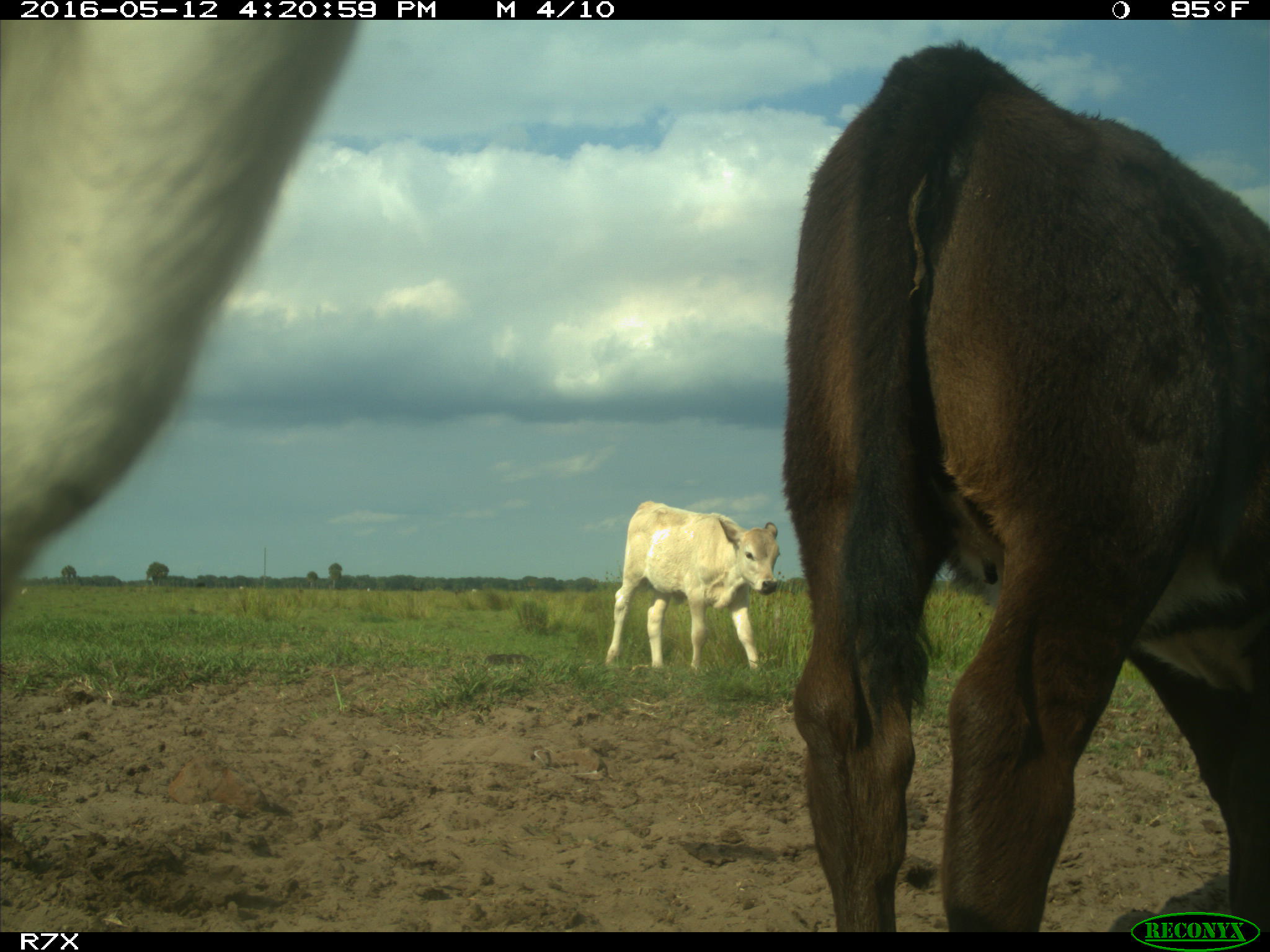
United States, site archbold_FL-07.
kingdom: Animalia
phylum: Chordata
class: Mammalia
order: Artiodactyla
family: Bovidae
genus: Bos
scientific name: Bos taurus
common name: domestic cow